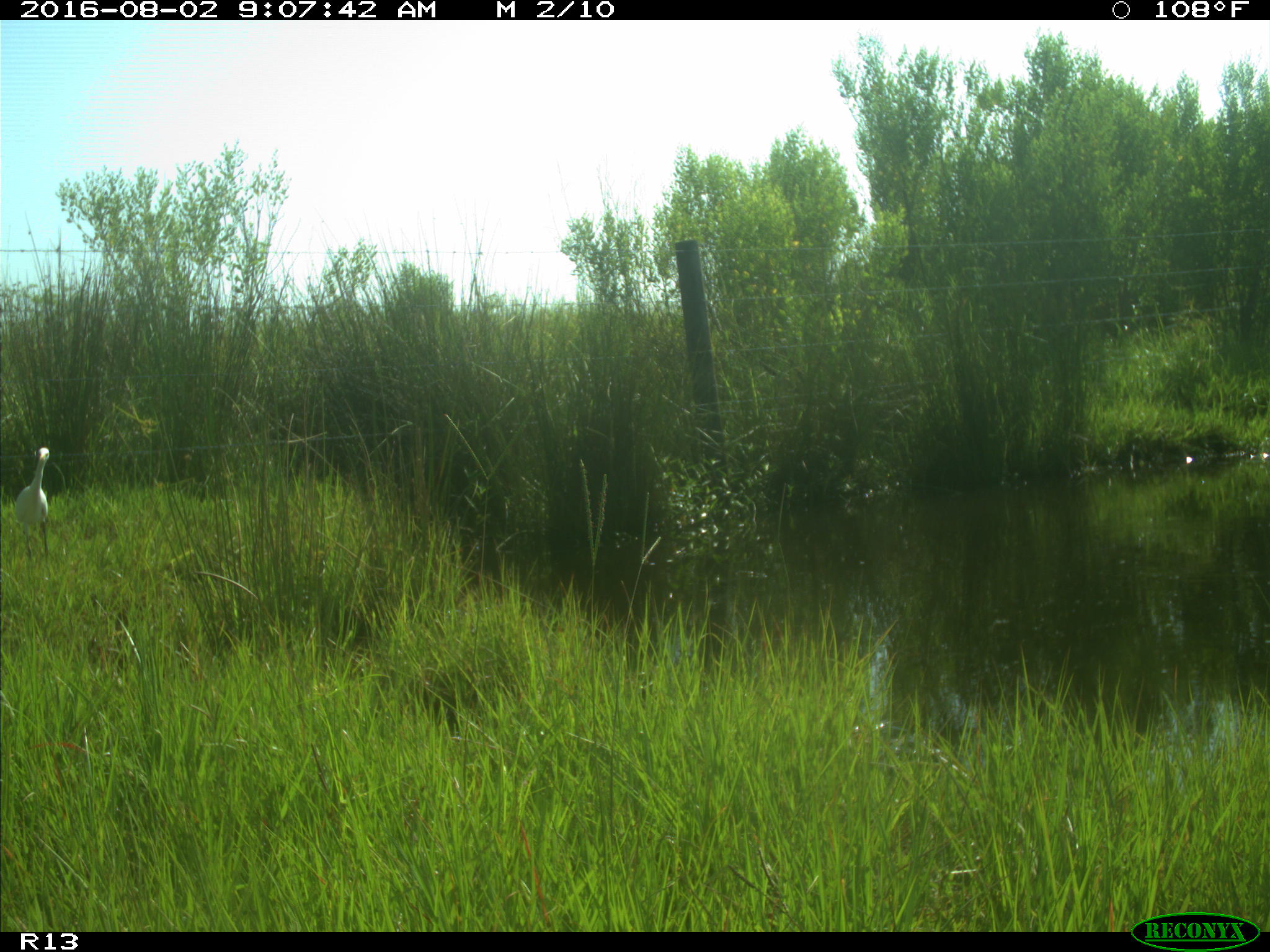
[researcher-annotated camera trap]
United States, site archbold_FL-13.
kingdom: Animalia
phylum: Chordata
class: Aves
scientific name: Aves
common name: birds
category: unidentified bird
Unidentified bird (birds) (Aves).